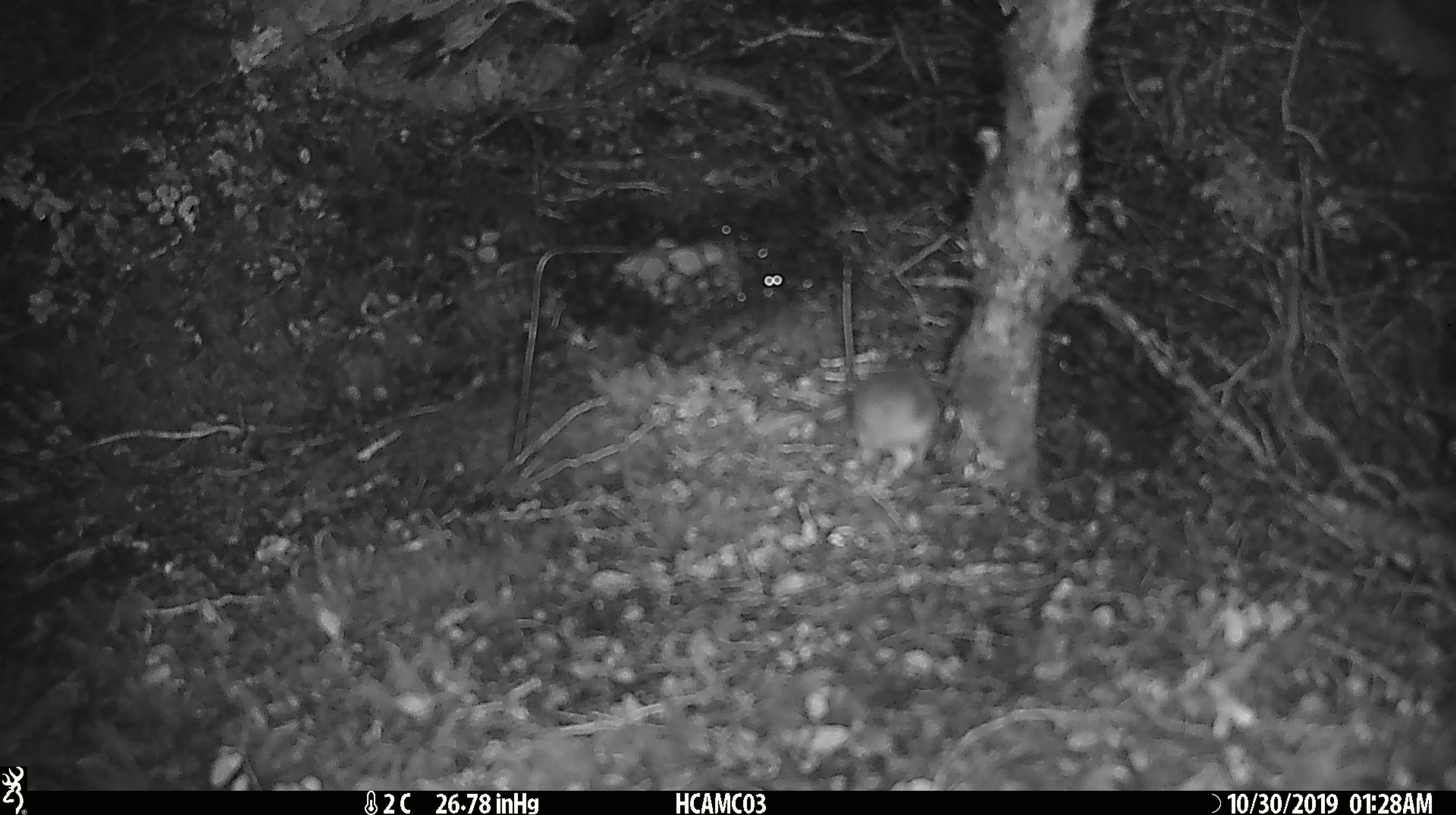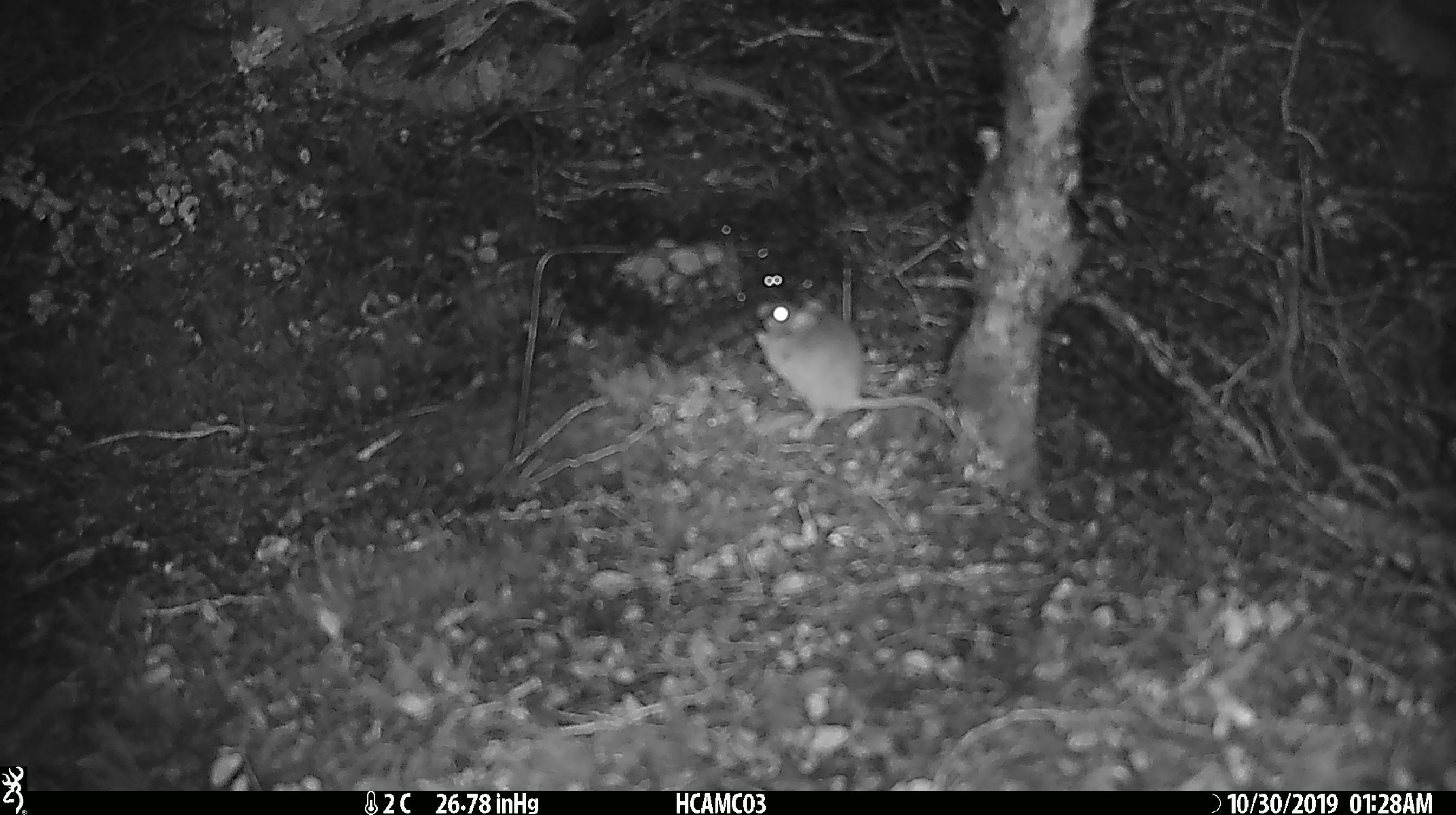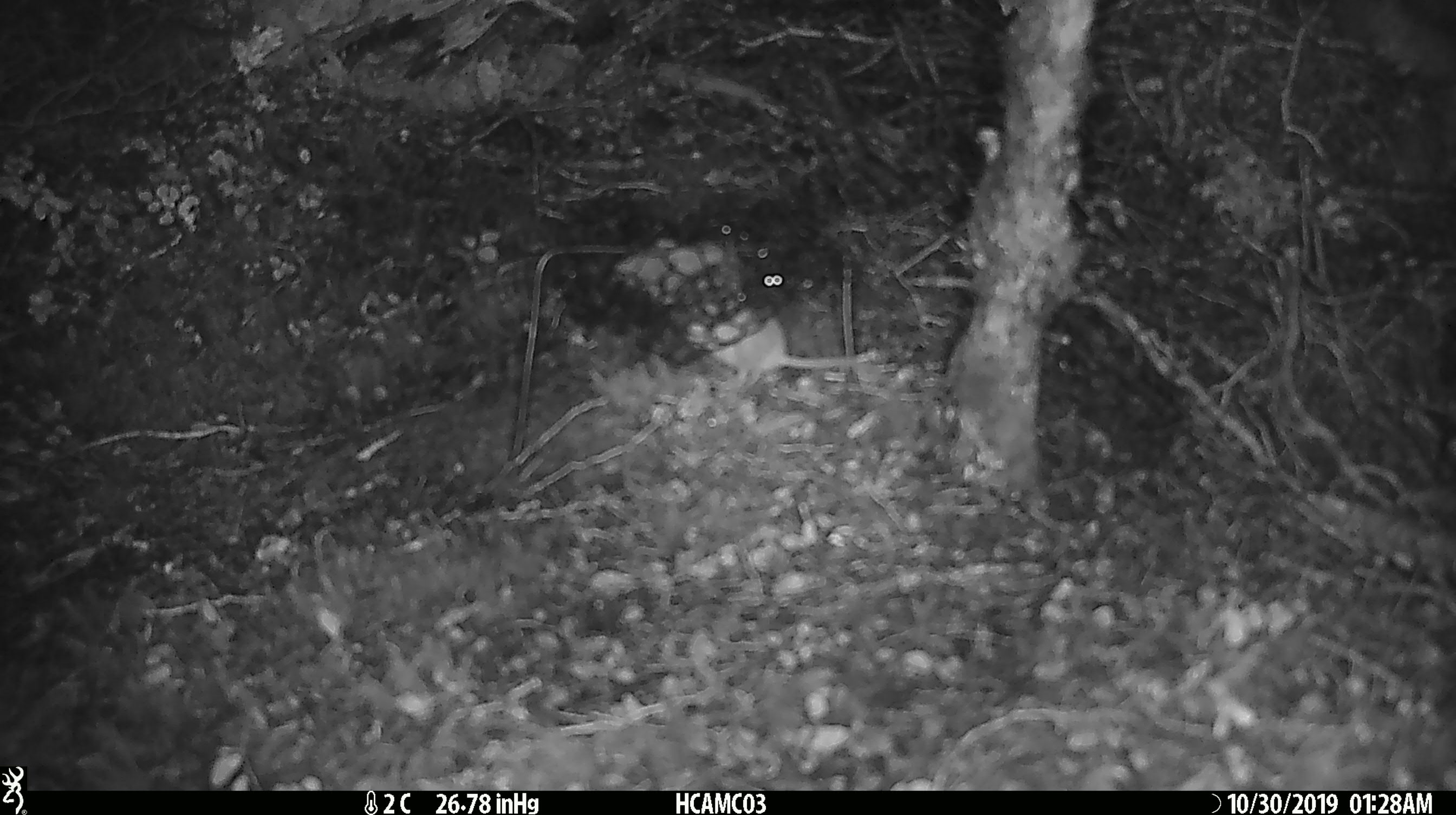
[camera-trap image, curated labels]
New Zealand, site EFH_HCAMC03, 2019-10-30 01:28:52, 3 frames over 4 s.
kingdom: Animalia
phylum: Chordata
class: Mammalia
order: Rodentia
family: Muridae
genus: Mus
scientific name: Mus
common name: mouse